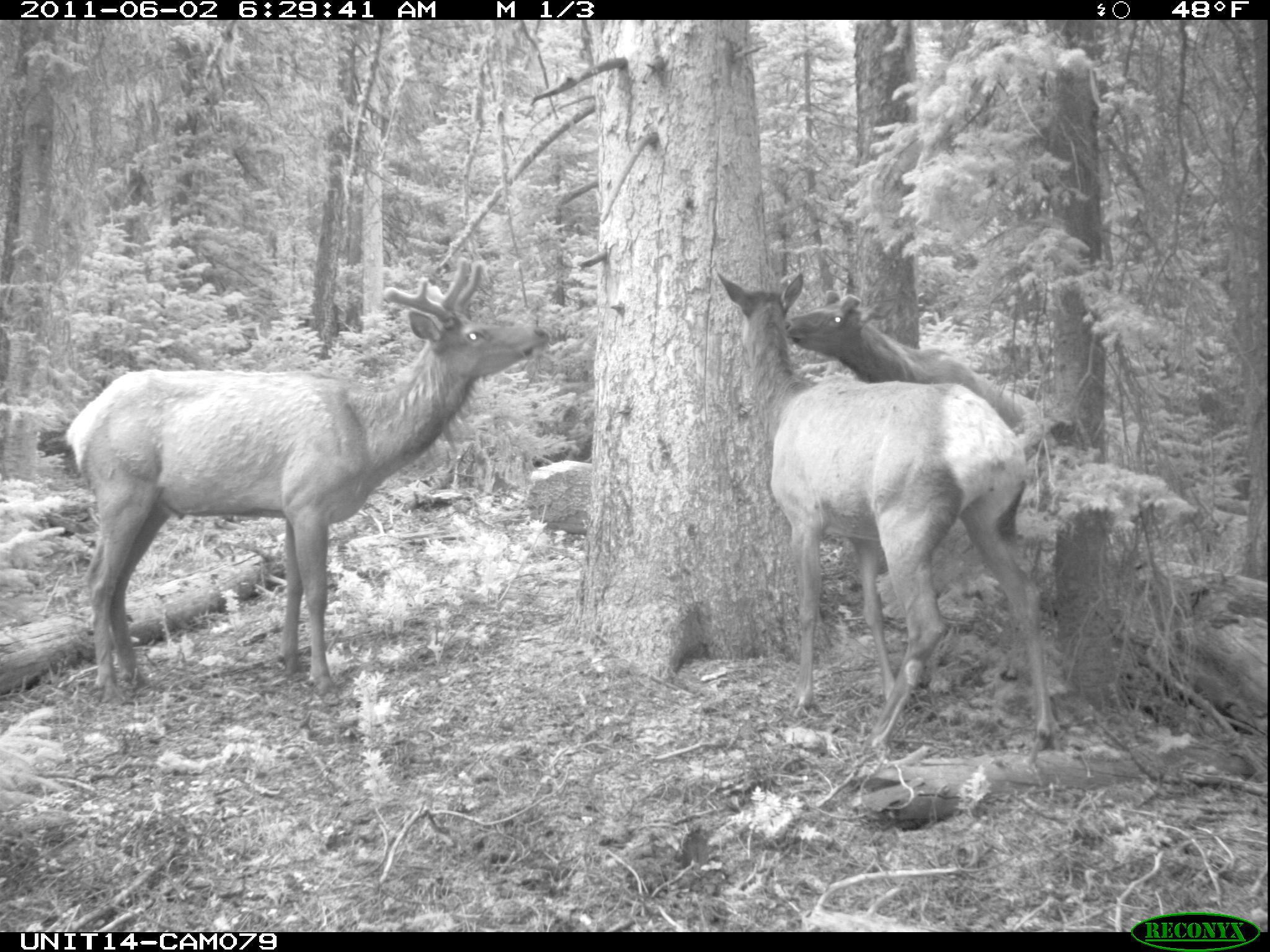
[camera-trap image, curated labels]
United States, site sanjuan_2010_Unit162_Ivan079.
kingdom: Animalia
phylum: Chordata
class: Mammalia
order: Artiodactyla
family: Cervidae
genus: Cervus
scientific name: Cervus elaphus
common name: red deer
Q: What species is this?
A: Cervus elaphus (red deer).